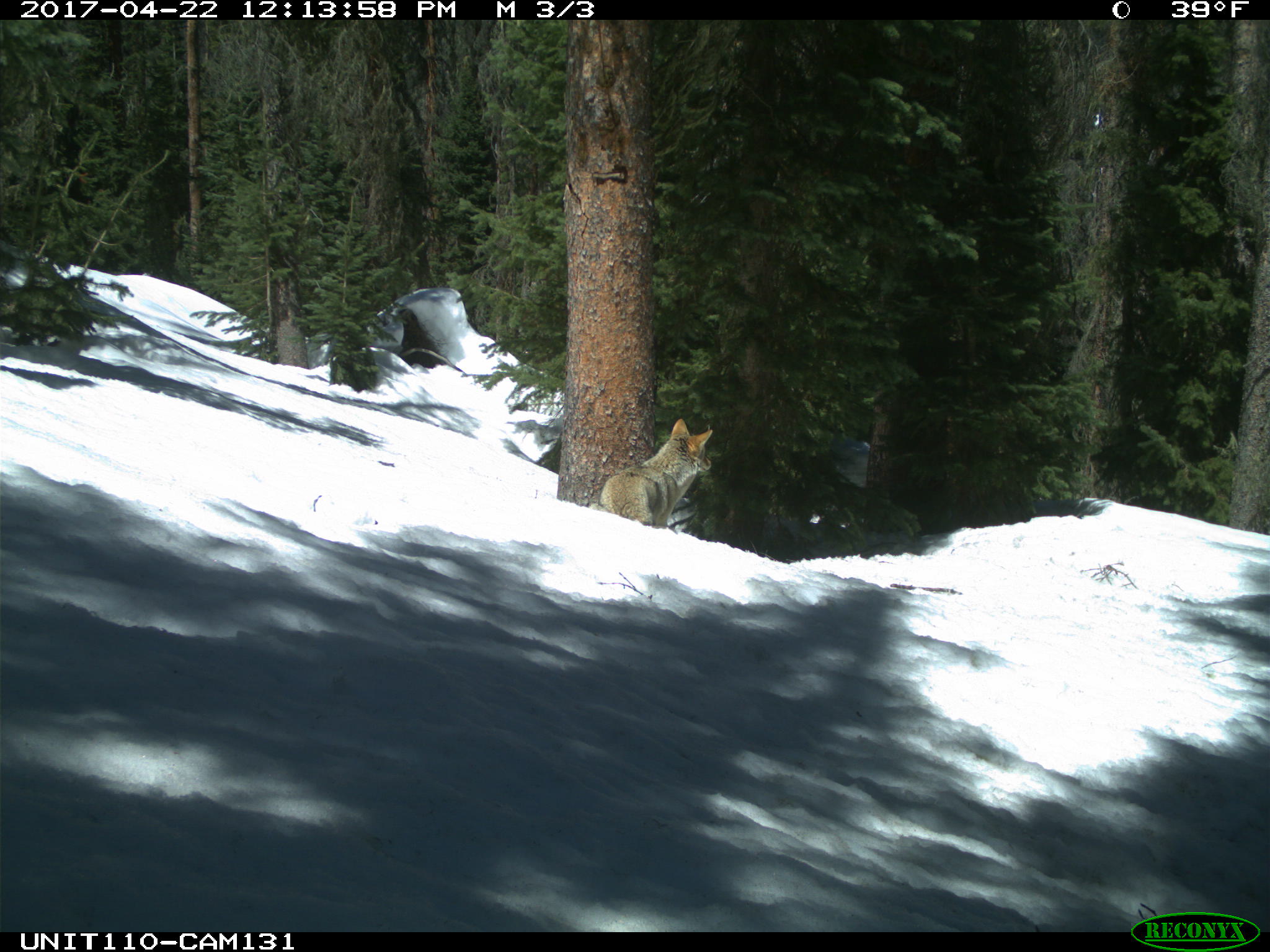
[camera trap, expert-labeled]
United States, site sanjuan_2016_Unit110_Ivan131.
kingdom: Animalia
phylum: Chordata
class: Mammalia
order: Carnivora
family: Canidae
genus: Canis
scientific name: Canis latrans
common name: coyote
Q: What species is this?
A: Canis latrans (coyote).